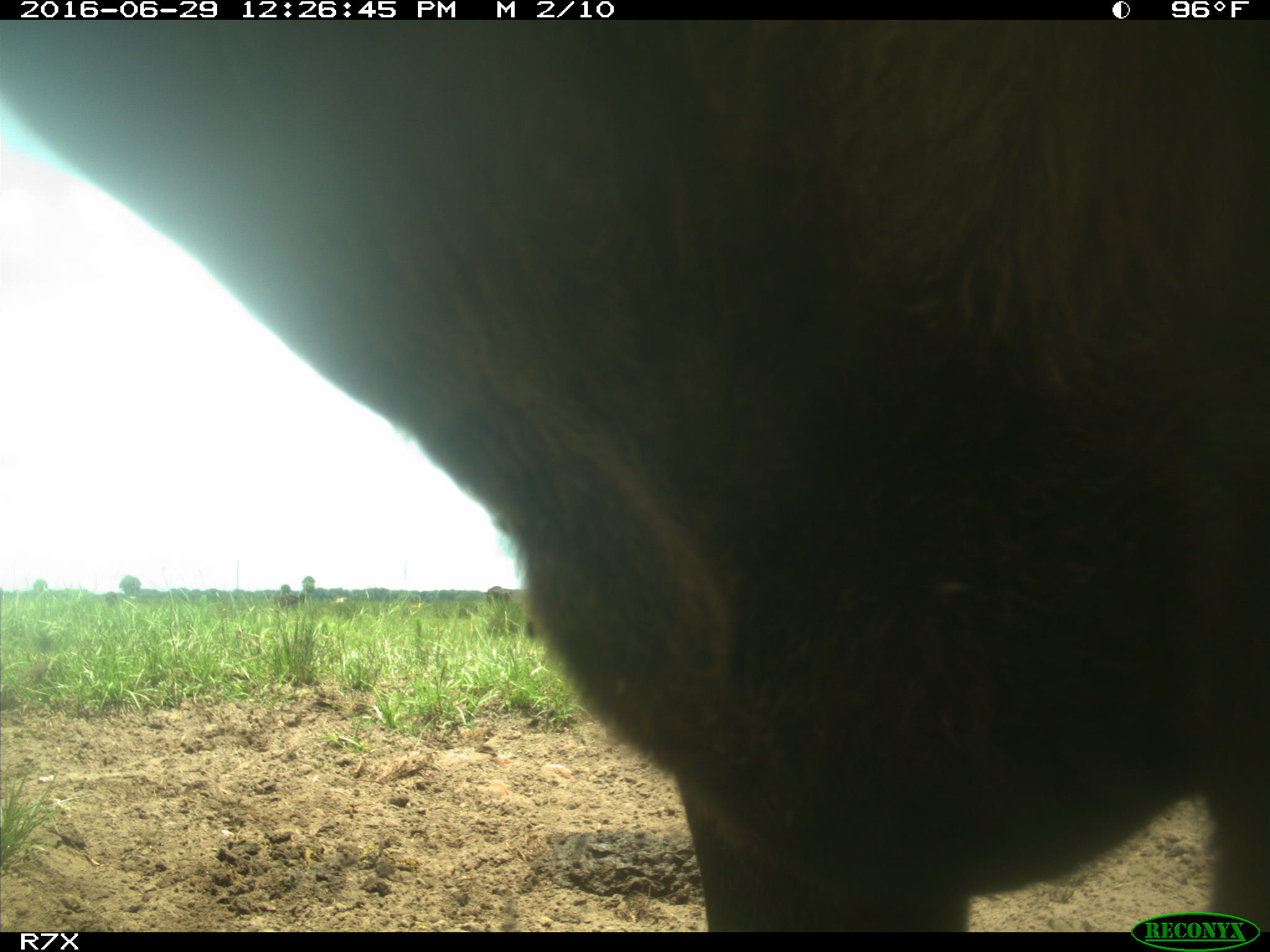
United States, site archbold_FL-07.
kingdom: Animalia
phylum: Chordata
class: Mammalia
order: Artiodactyla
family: Bovidae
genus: Bos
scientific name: Bos taurus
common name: domestic cow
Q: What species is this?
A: Bos taurus (domestic cow).